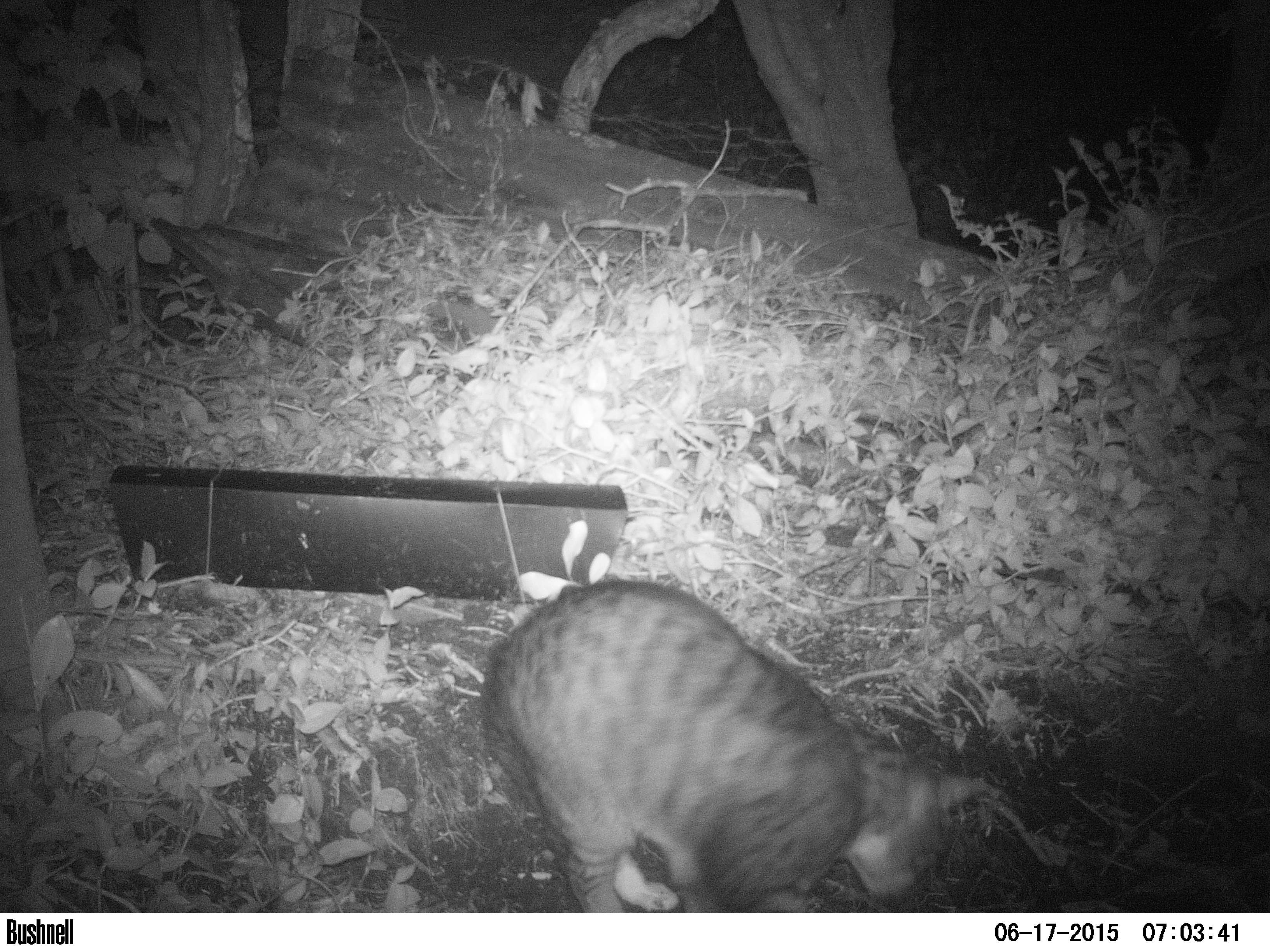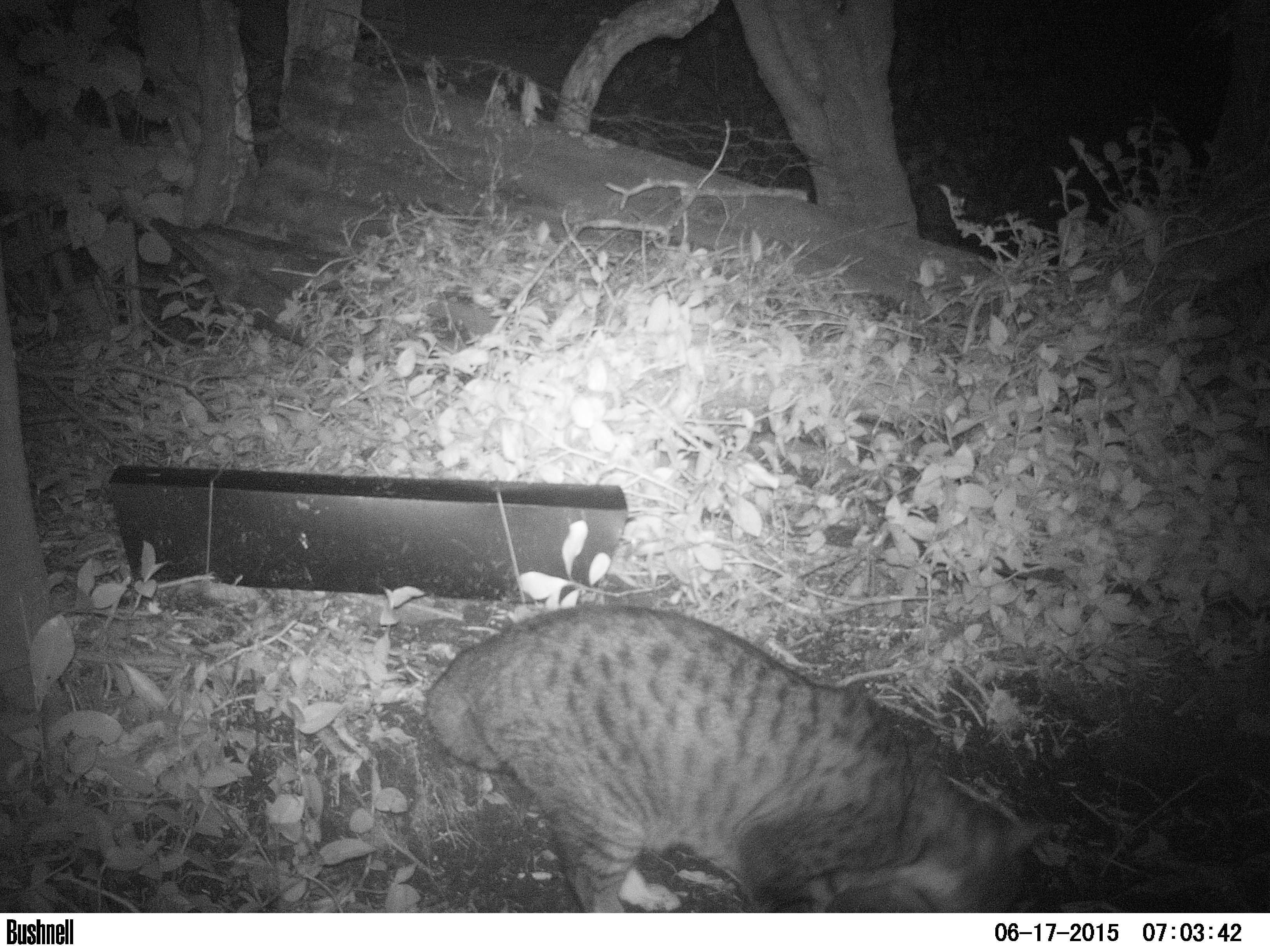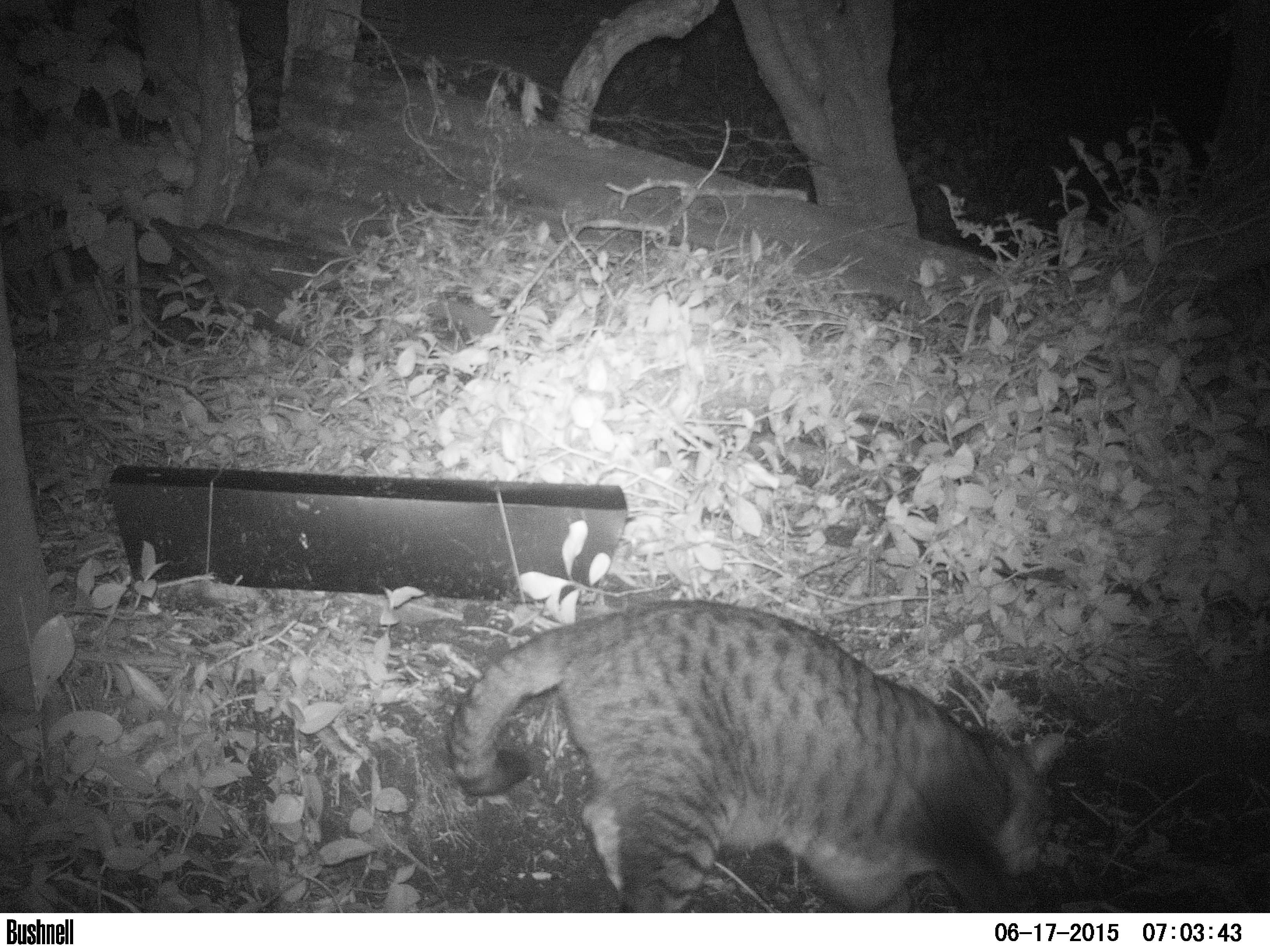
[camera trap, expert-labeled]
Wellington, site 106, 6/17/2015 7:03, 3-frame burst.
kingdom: Animalia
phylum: Chordata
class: Mammalia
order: Carnivora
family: Felidae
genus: Felis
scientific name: Felis catus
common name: cat